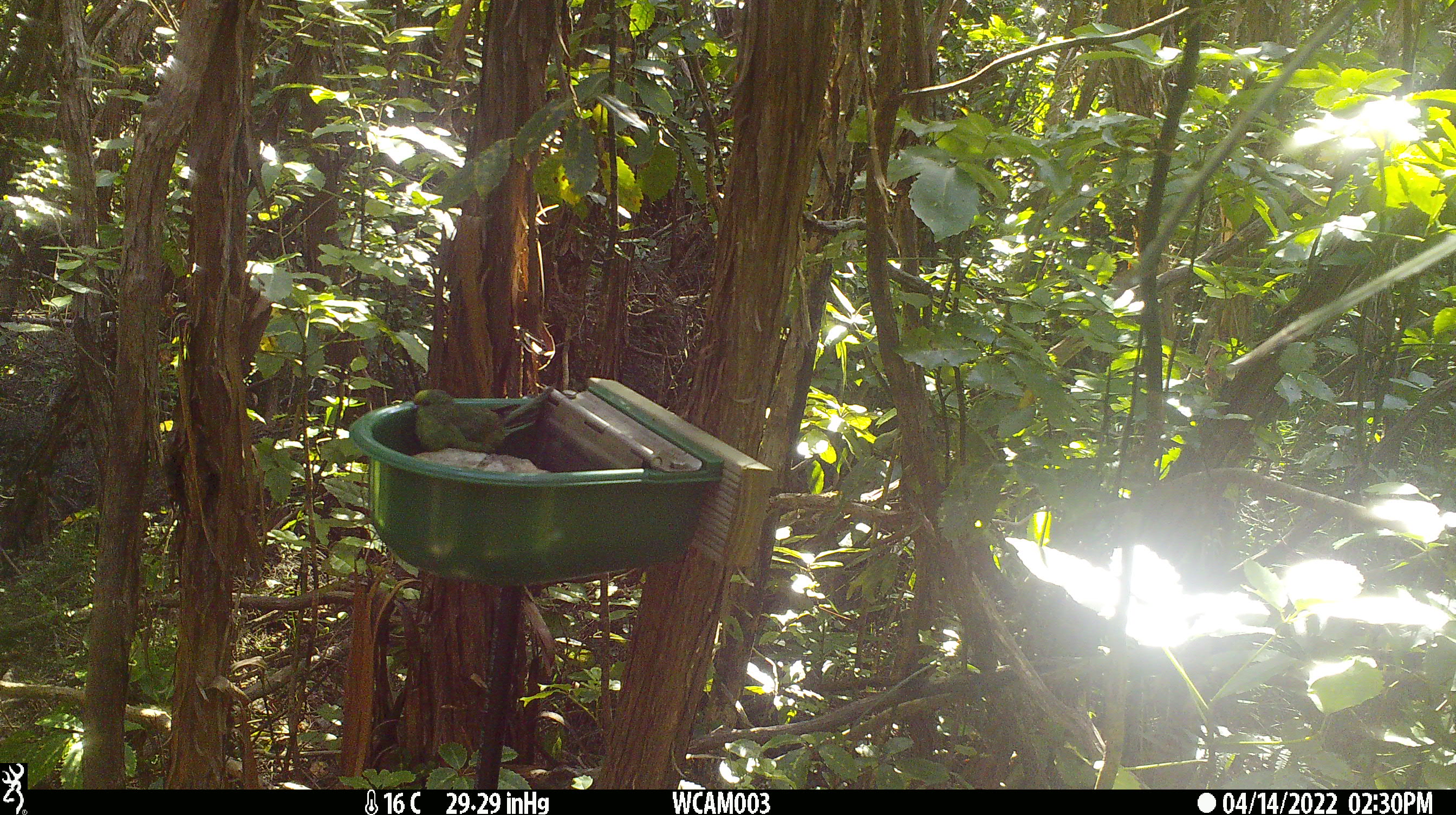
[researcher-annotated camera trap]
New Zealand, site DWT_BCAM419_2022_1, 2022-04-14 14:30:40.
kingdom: Animalia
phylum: Chordata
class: Aves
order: Psittaciformes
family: Psittaculidae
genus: Cyanoramphus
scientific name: Cyanoramphus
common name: parakeet